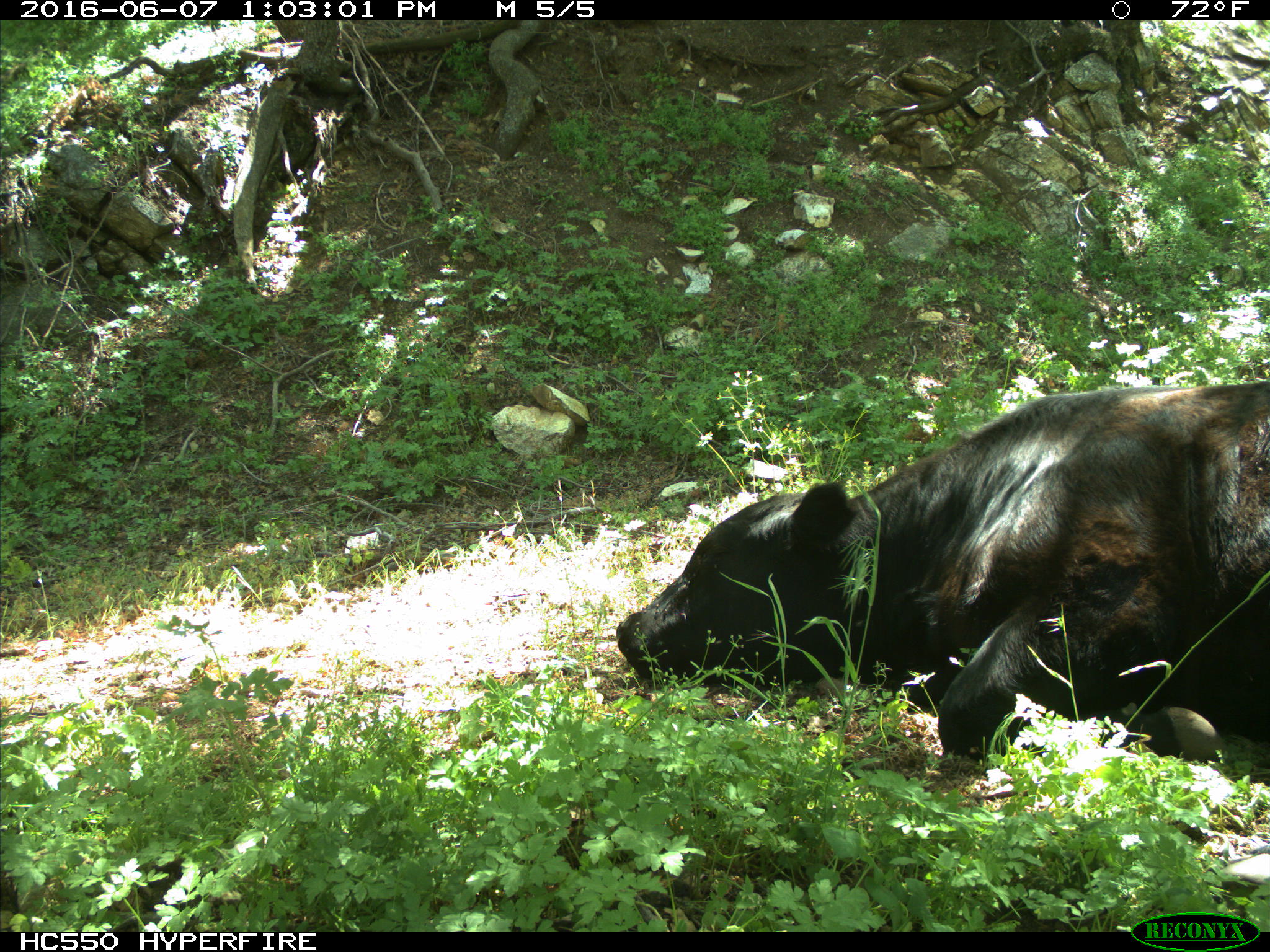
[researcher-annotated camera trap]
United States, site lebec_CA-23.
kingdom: Animalia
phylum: Chordata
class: Mammalia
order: Artiodactyla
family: Bovidae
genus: Bos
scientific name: Bos taurus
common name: domestic cow